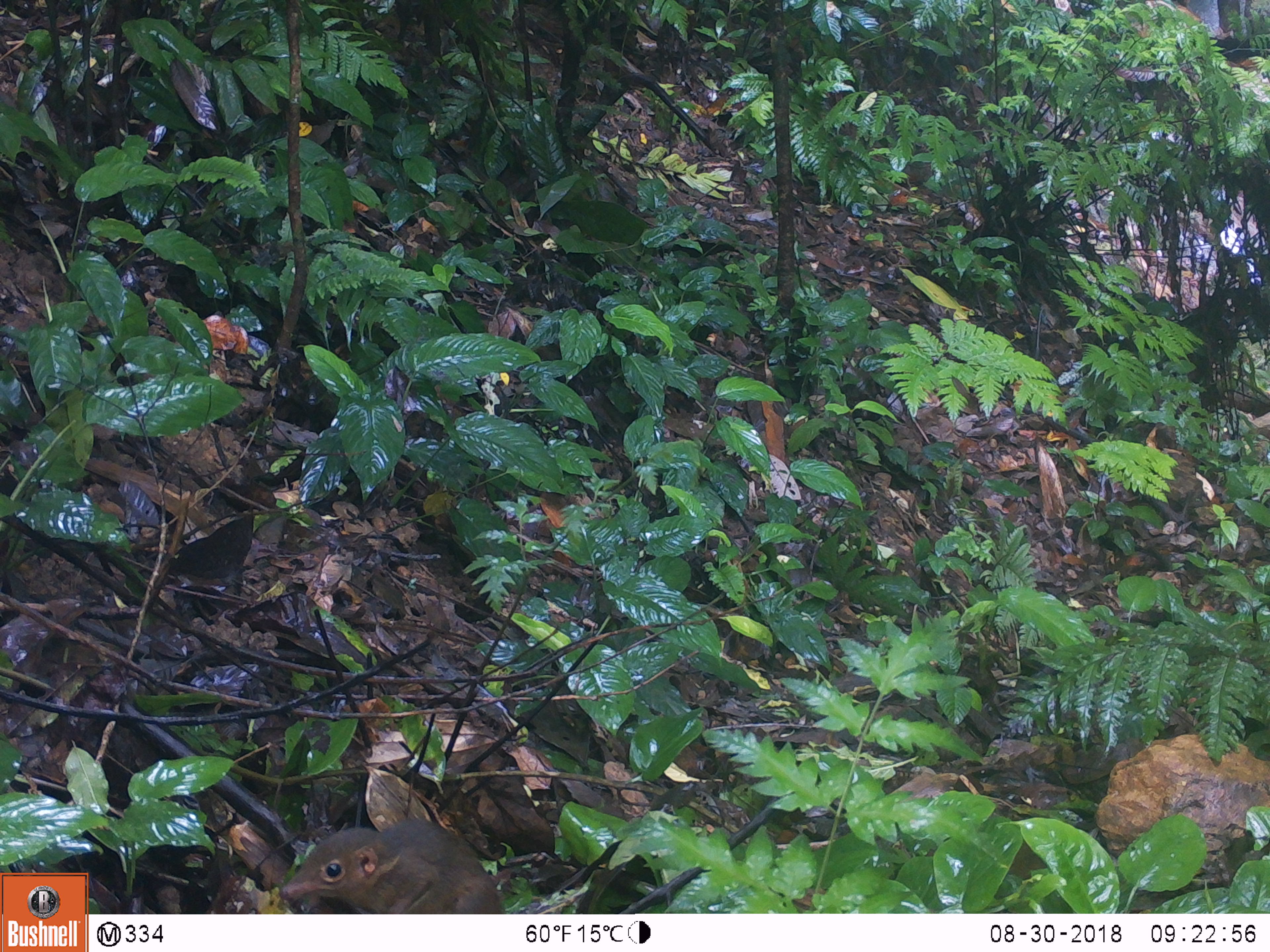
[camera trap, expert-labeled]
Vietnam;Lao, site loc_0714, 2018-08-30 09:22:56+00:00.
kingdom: Animalia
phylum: Chordata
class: Mammalia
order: Scandentia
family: Tupaiidae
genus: Tupaia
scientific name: Tupaia belangeri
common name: northern treeshrew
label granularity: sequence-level